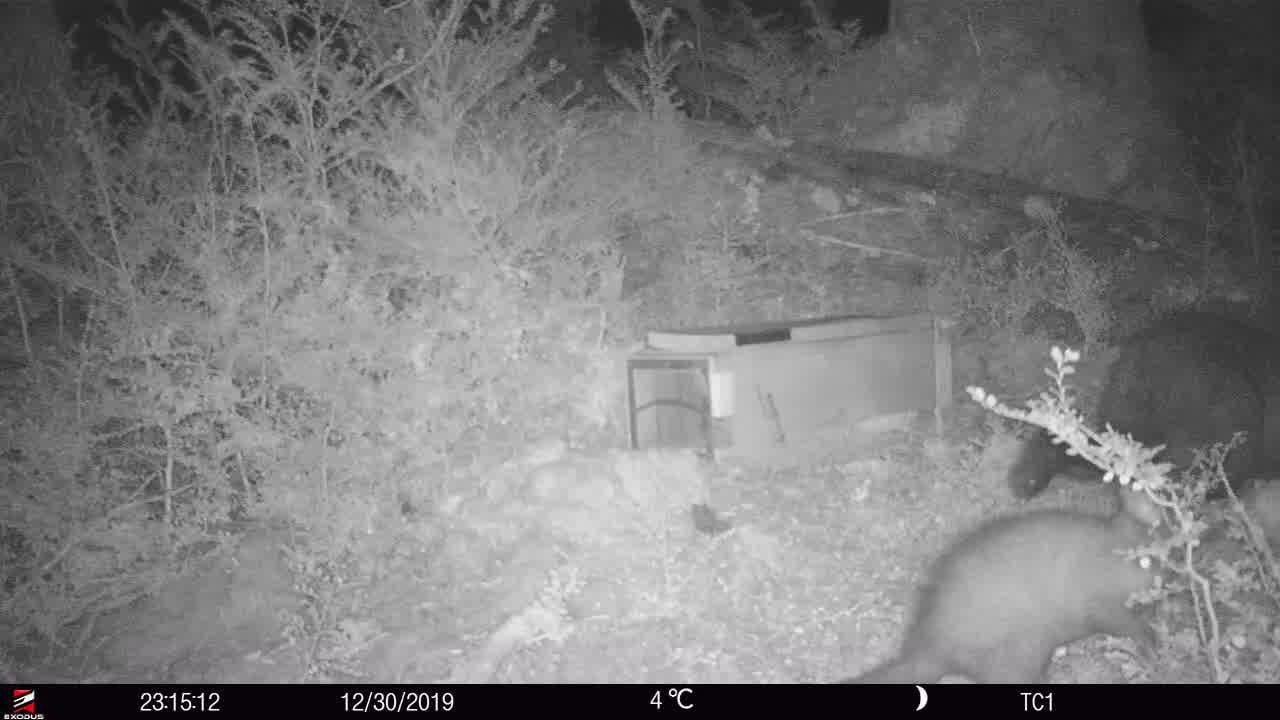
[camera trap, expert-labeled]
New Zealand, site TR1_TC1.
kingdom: Animalia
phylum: Chordata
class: Mammalia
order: Diprotodontia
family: Phalangeridae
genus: Trichosurus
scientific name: Trichosurus vulpecula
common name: common brushtail possum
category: possum